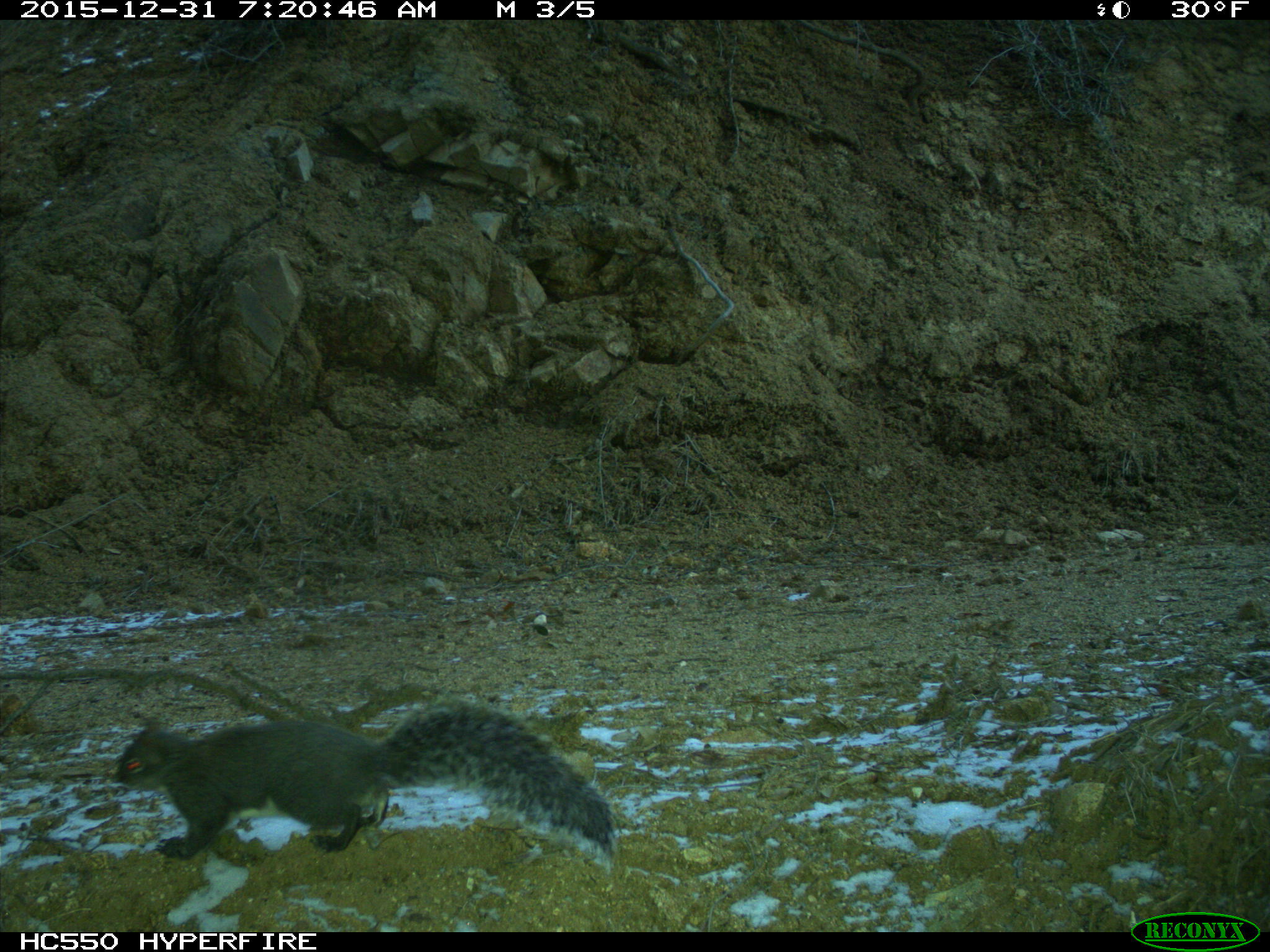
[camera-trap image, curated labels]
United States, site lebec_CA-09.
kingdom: Animalia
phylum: Chordata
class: Mammalia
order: Rodentia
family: Sciuridae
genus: Sciurus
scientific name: Sciurus carolinensis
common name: eastern gray squirrel